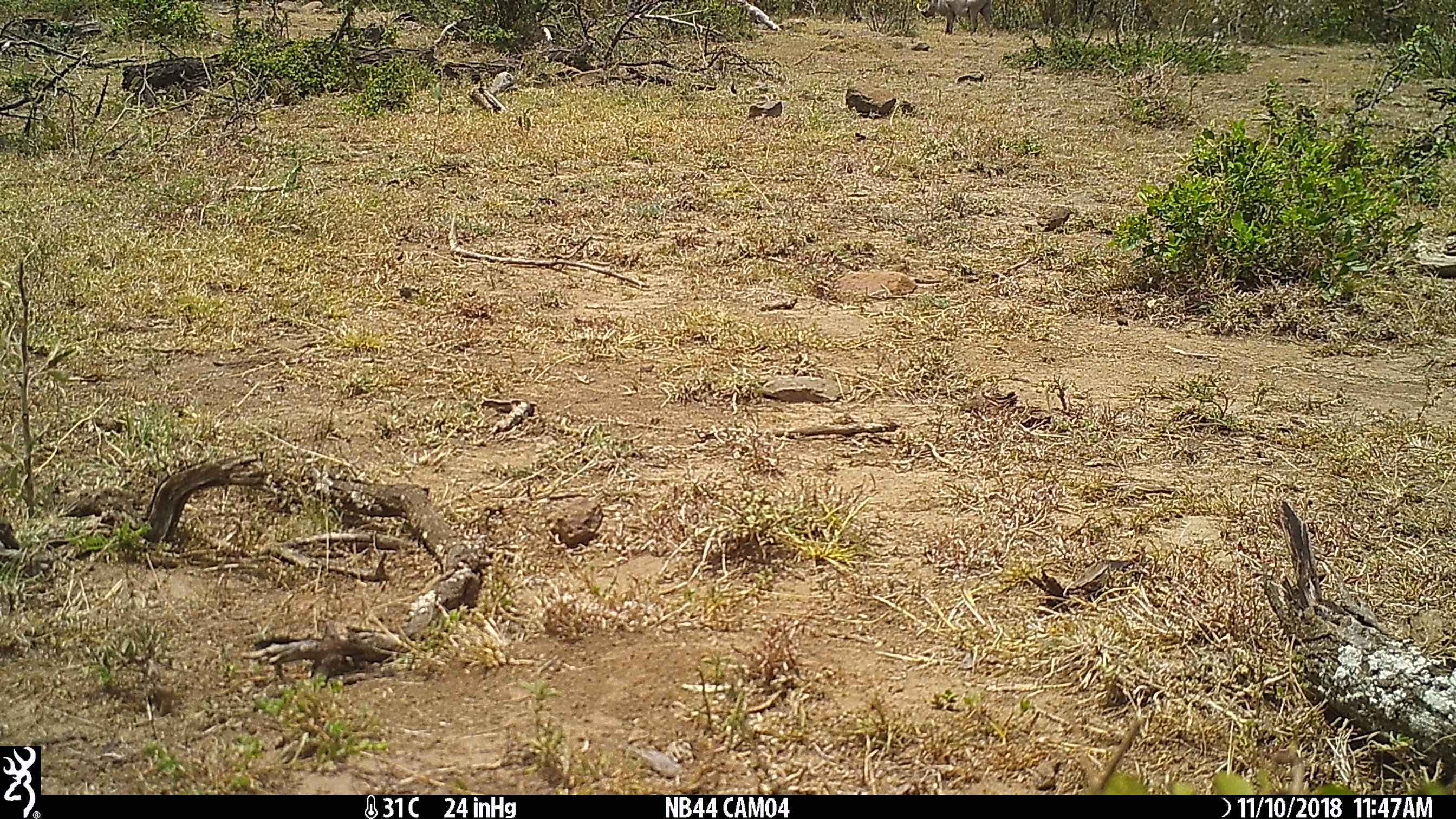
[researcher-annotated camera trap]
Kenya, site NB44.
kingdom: Animalia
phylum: Chordata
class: Mammalia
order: Artiodactyla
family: Suidae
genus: Phacochoerus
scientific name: Phacochoerus africanus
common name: common warthog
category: warthog